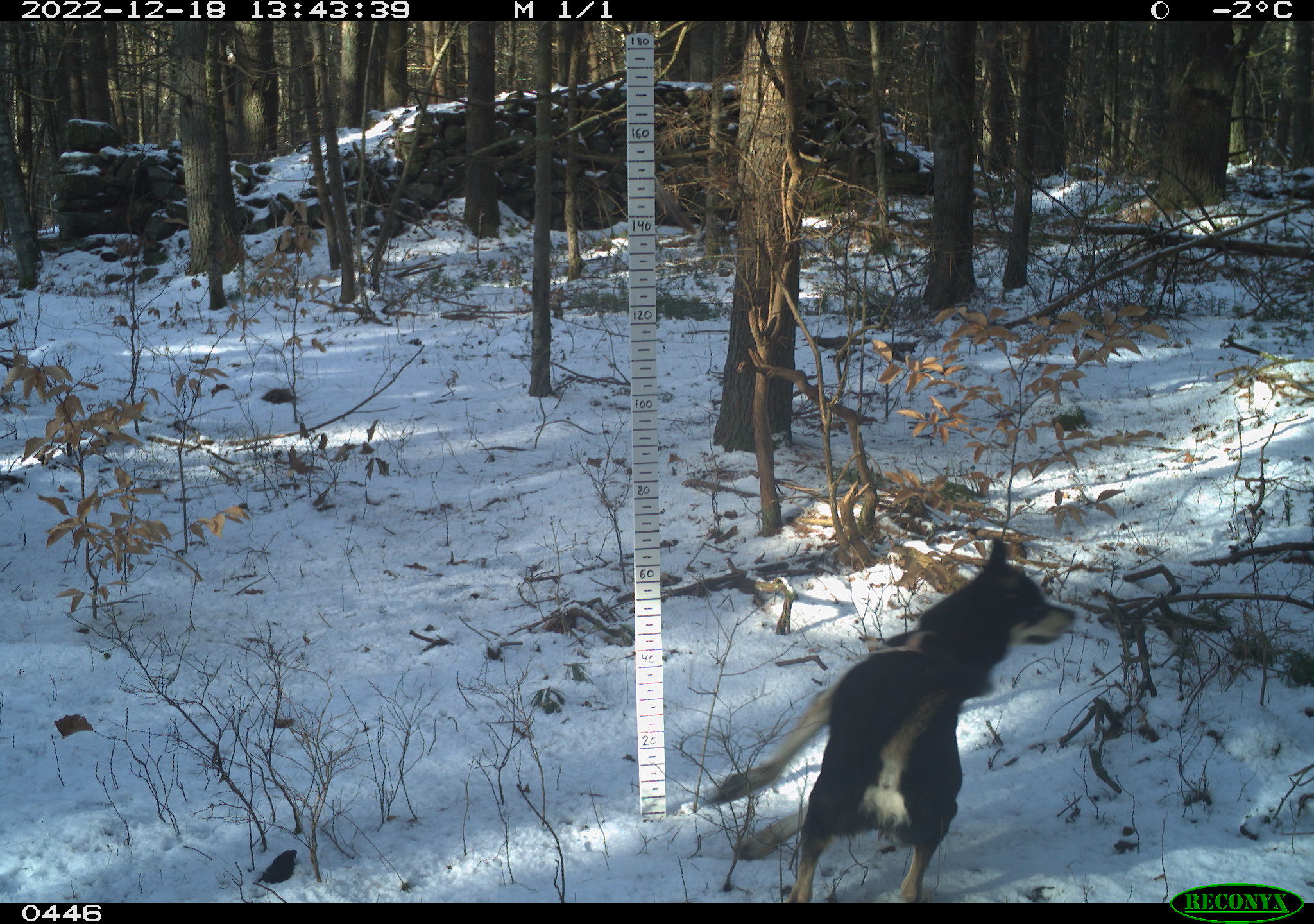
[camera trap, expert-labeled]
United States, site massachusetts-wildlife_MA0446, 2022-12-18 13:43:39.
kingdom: Animalia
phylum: Chordata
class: Mammalia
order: Carnivora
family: Canidae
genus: Canis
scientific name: Canis familiaris familiaris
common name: domestic dog